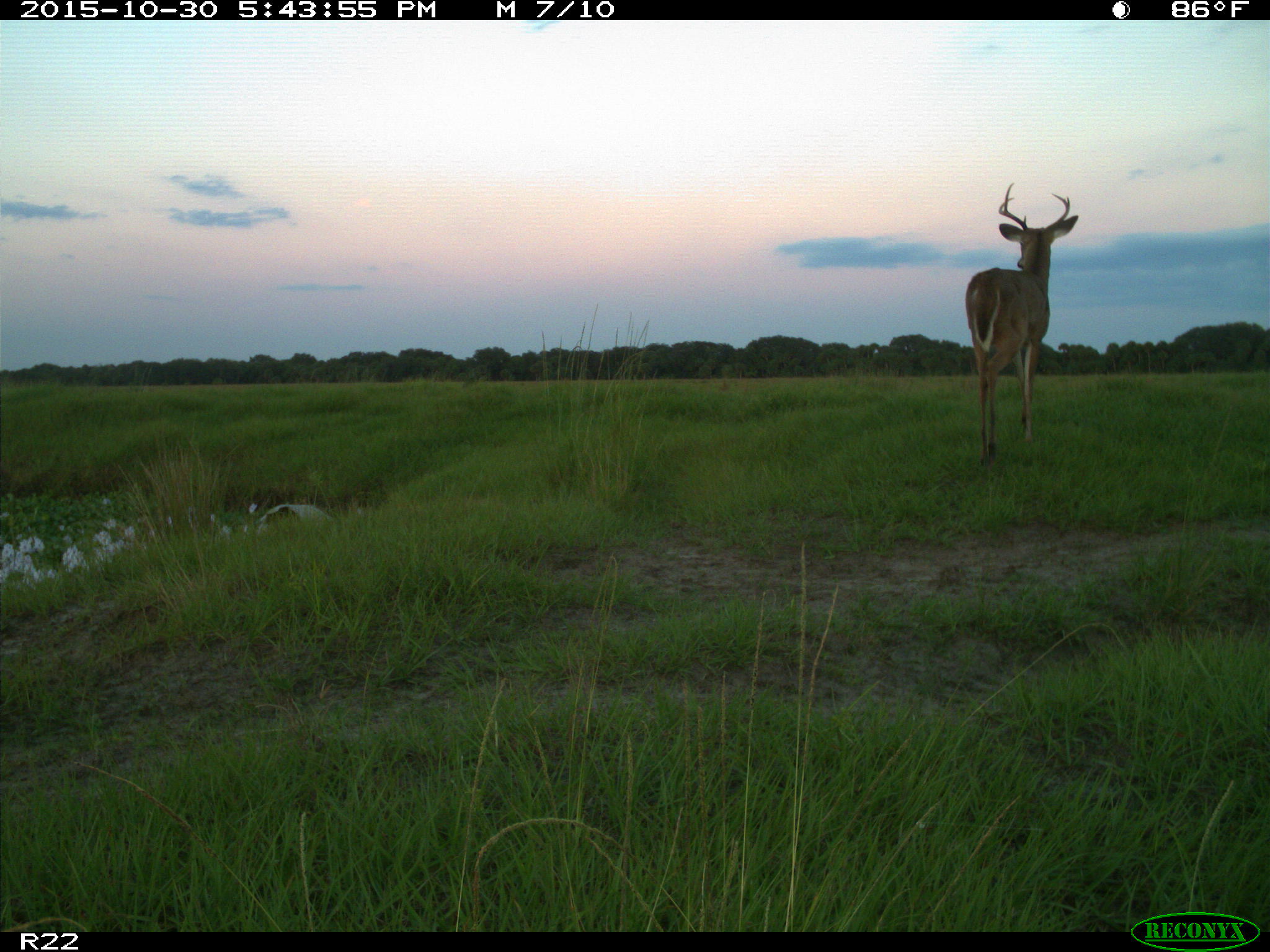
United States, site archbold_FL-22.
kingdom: Animalia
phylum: Chordata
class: Mammalia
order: Artiodactyla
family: Cervidae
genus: Odocoileus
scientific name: Odocoileus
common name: deer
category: unidentified deer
Unidentified deer (deer) (Odocoileus).